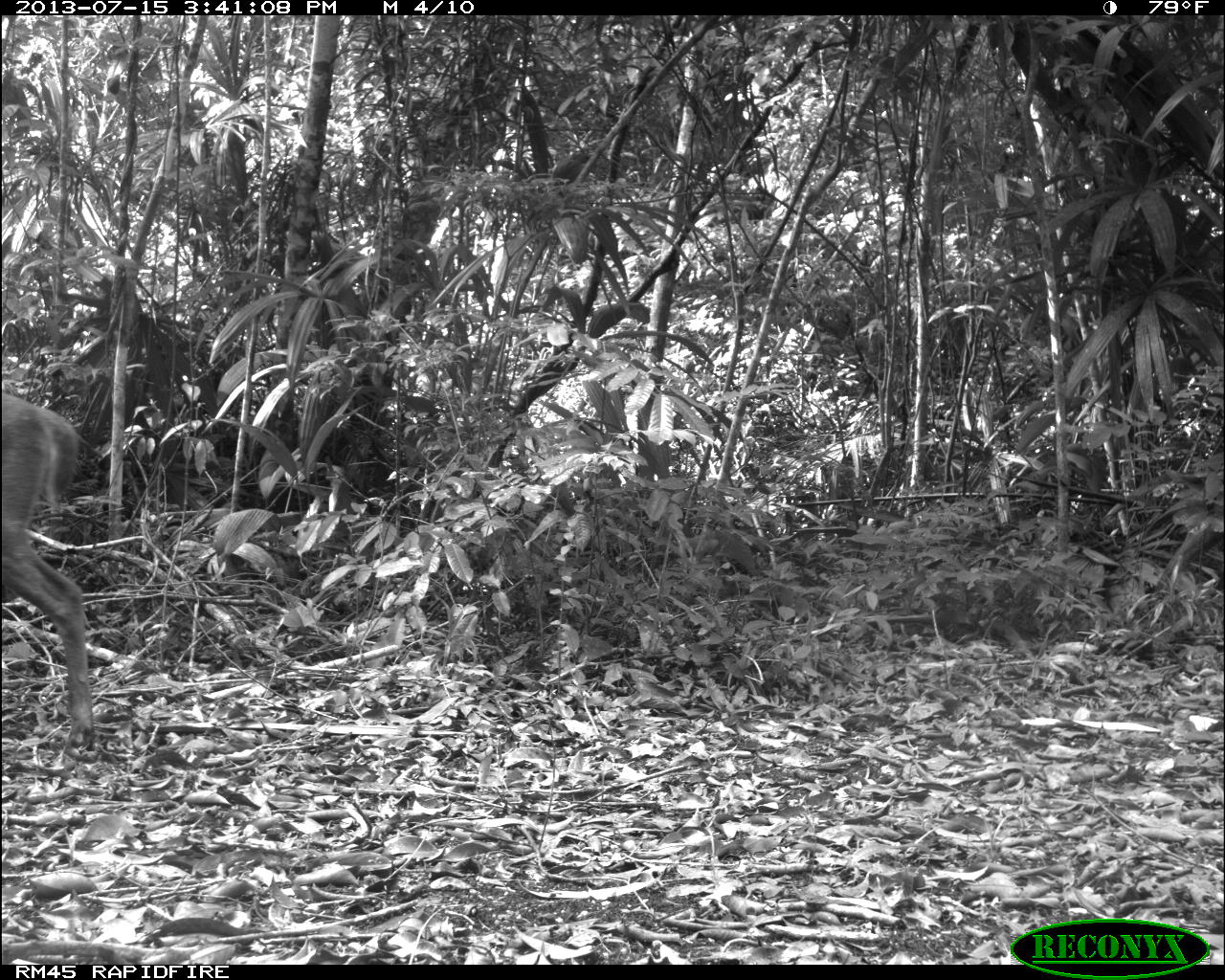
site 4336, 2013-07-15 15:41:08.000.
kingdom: Animalia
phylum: Chordata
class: Mammalia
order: Artiodactyla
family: Cervidae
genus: Odocoileus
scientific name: Odocoileus virginianus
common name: white-tailed deer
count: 1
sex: male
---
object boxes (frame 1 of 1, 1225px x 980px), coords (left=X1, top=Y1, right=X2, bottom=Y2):
odocoileus virginianus: (left=0, top=391, right=96, bottom=752)